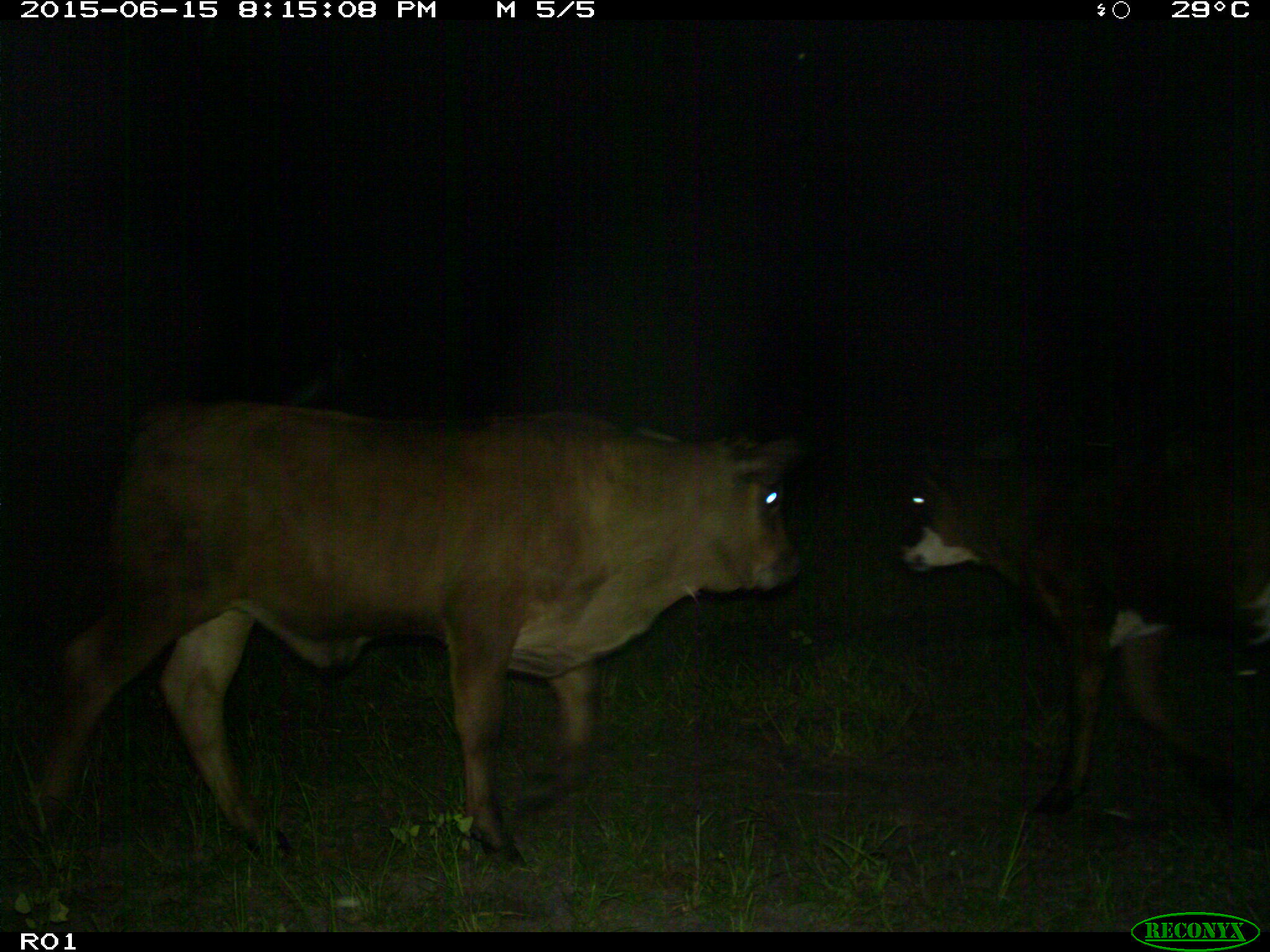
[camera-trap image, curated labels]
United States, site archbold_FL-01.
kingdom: Animalia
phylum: Chordata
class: Mammalia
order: Artiodactyla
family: Bovidae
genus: Bos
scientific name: Bos taurus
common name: domestic cow